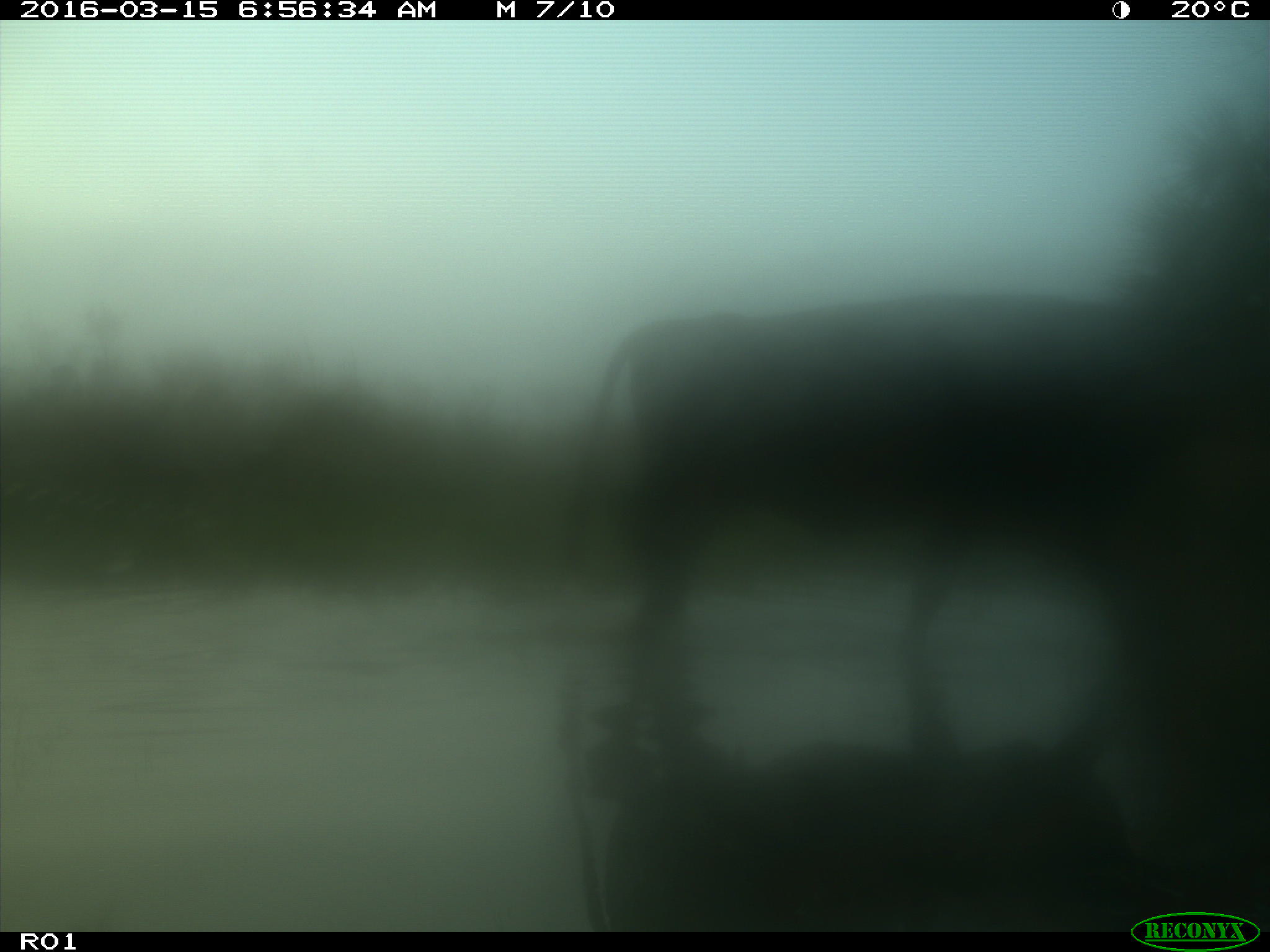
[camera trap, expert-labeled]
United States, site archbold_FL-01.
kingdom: Animalia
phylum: Chordata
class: Mammalia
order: Artiodactyla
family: Bovidae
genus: Bos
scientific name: Bos taurus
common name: domestic cow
Bos taurus (domestic cow).